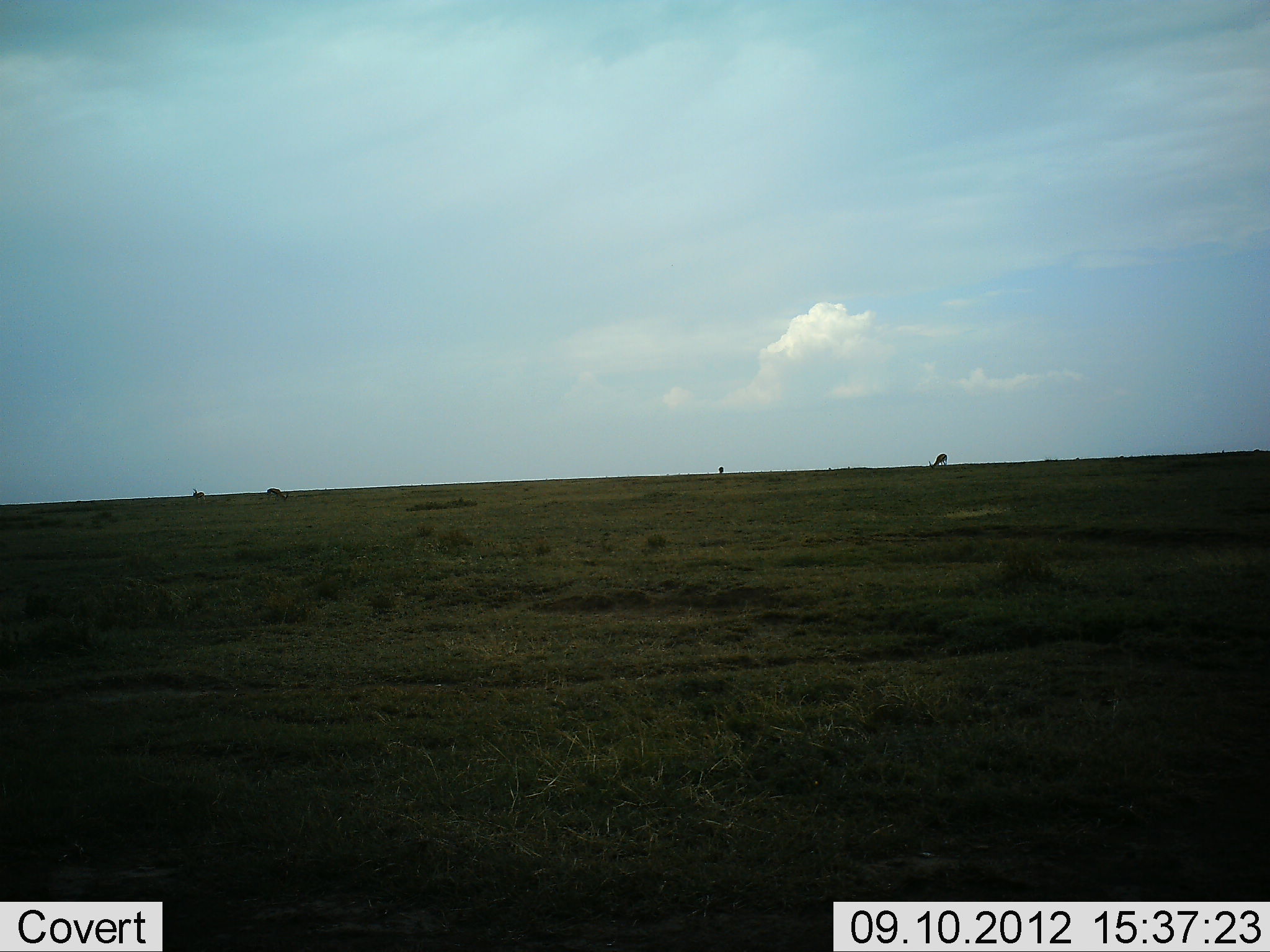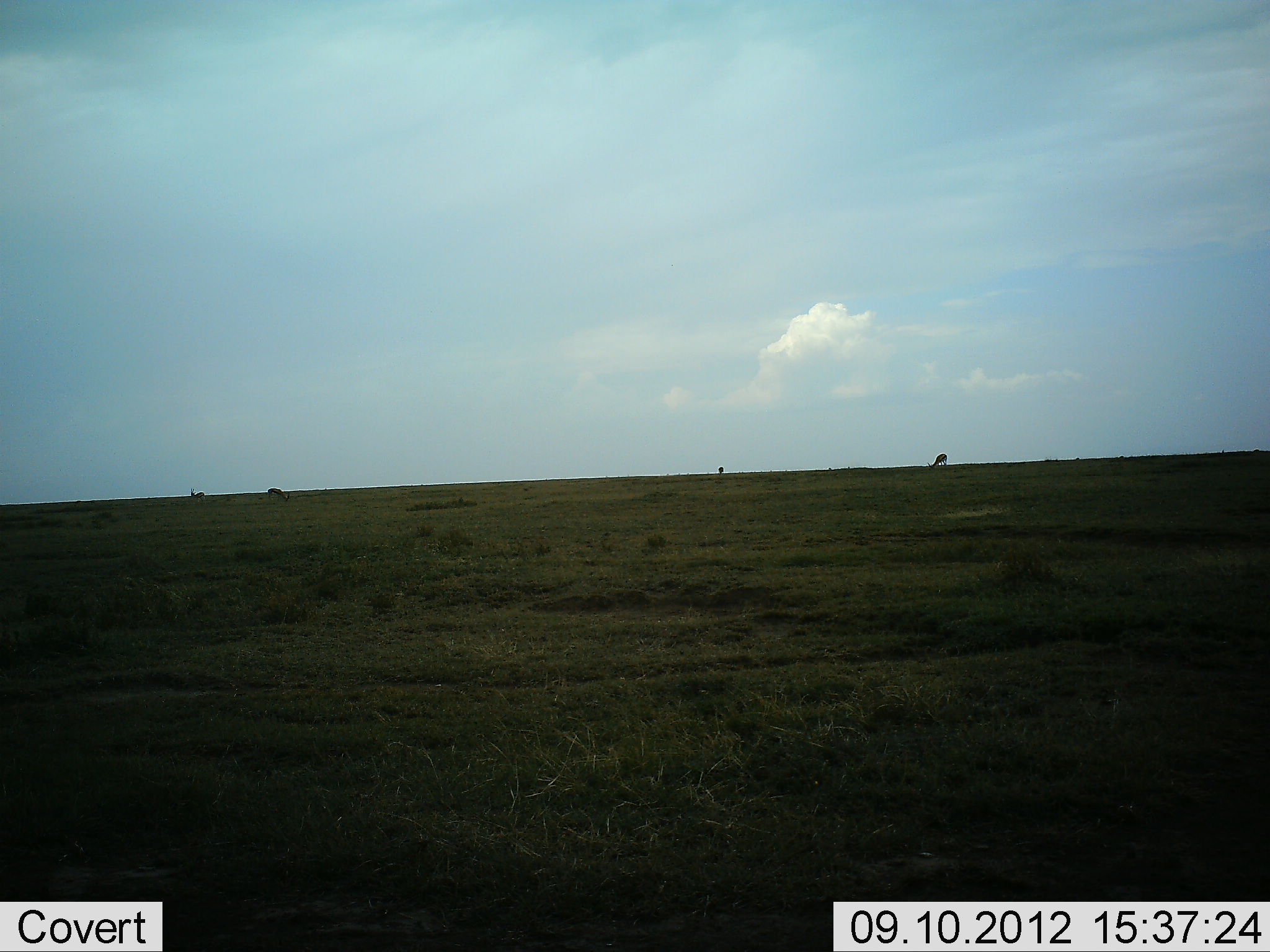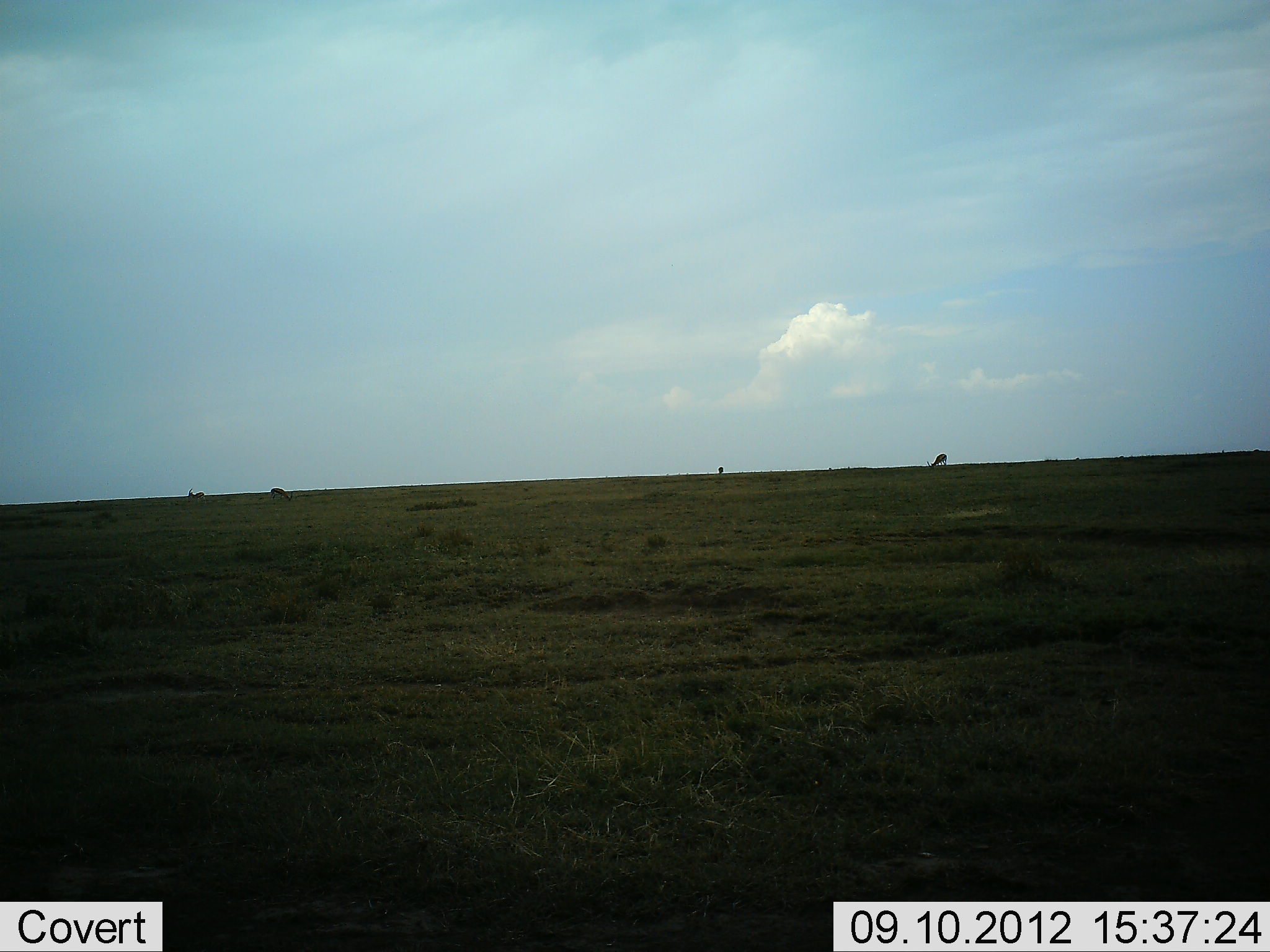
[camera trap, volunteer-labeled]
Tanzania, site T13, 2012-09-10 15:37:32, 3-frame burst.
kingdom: Animalia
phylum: Chordata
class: Mammalia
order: Artiodactyla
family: Bovidae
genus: Eudorcas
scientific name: Eudorcas thomsonii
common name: thomson's gazelle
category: gazellethomsons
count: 4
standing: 38%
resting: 0%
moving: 0%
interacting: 0%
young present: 0%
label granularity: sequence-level